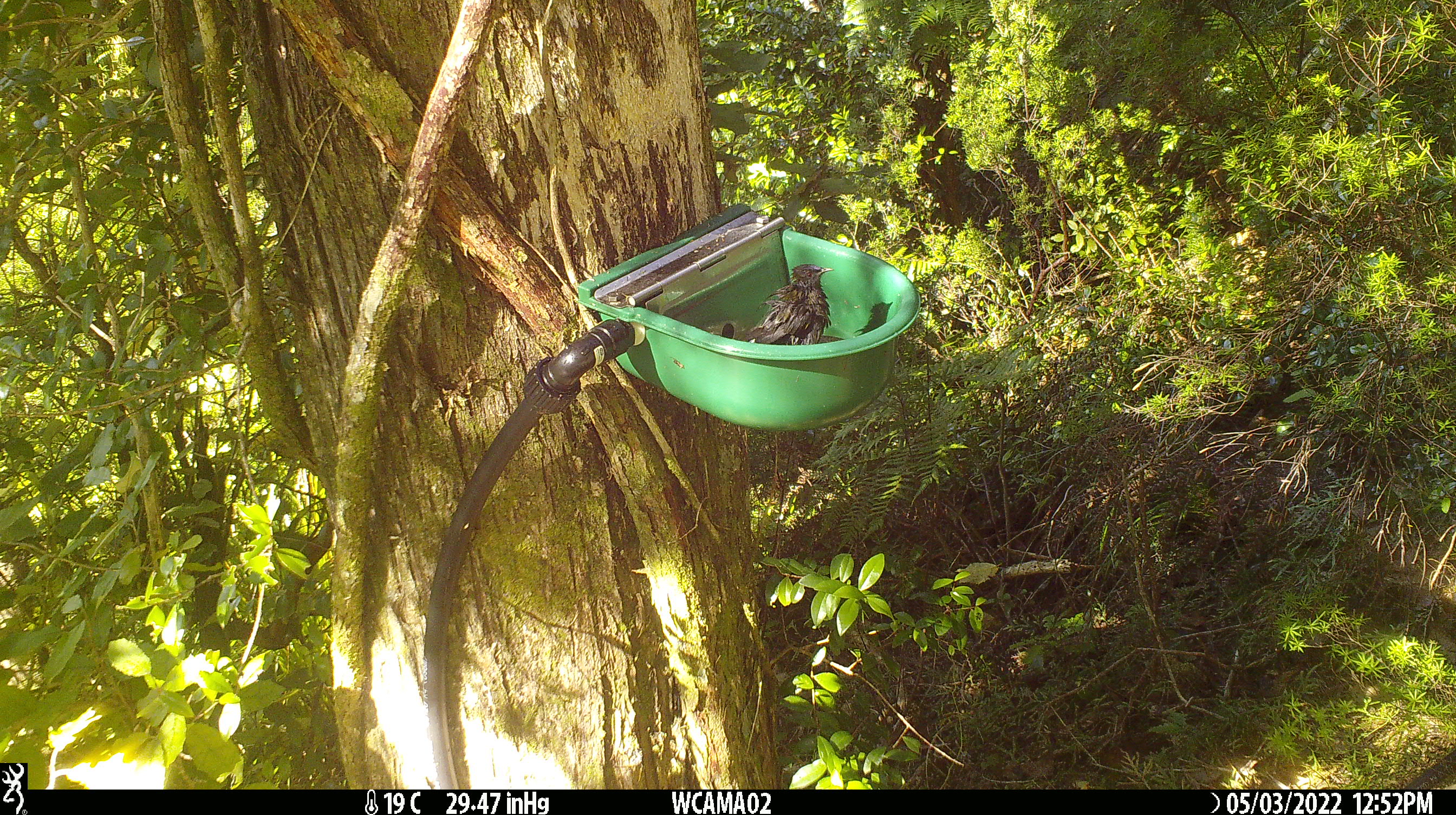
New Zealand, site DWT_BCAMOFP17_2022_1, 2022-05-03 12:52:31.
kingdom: Animalia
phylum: Chordata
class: Aves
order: Passeriformes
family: Meliphagidae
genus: Anthornis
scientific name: Anthornis melanura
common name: new zealand bellbird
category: bellbird